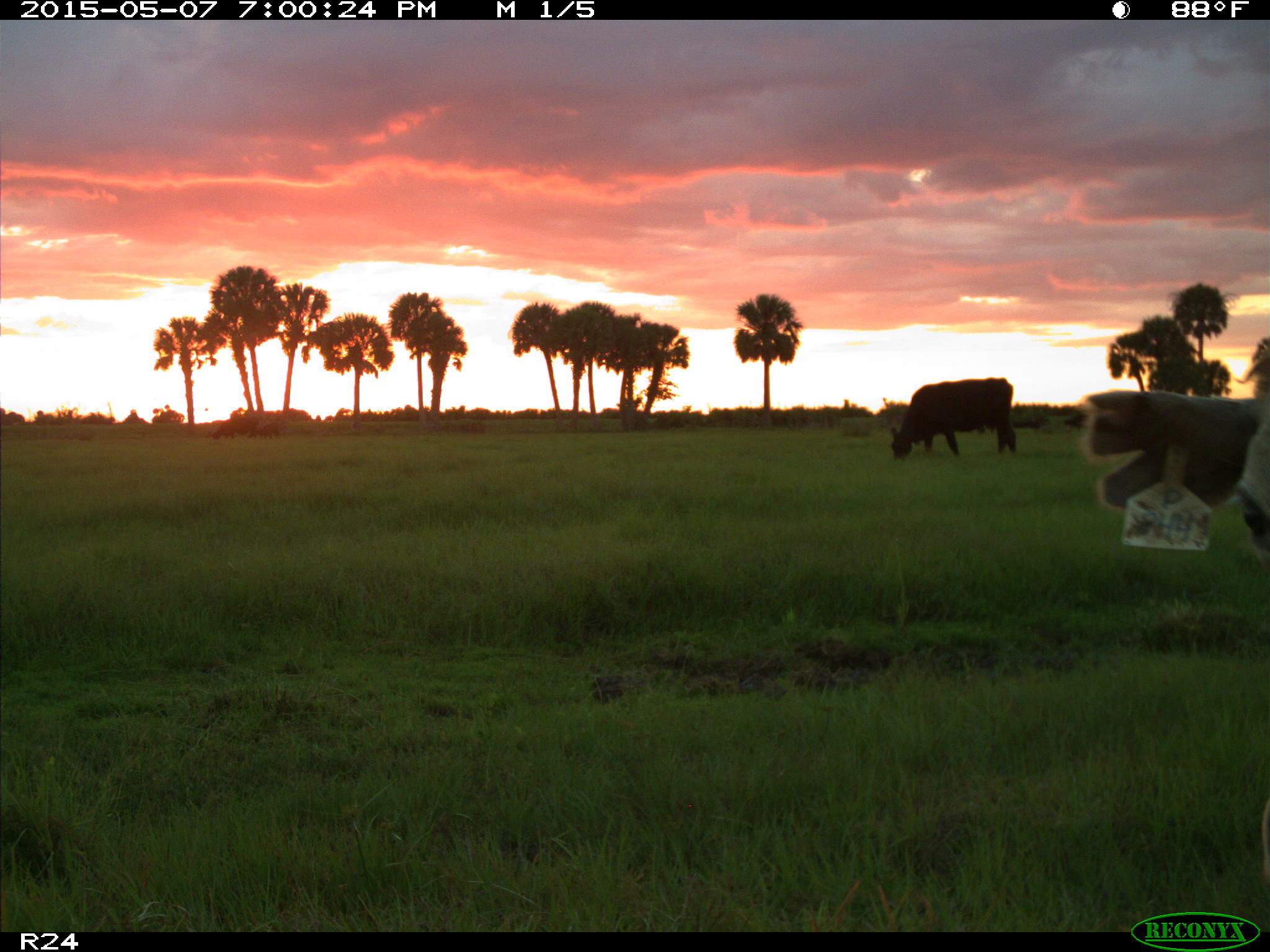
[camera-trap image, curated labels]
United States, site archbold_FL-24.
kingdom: Animalia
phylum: Chordata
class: Mammalia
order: Artiodactyla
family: Bovidae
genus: Bos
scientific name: Bos taurus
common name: domestic cow